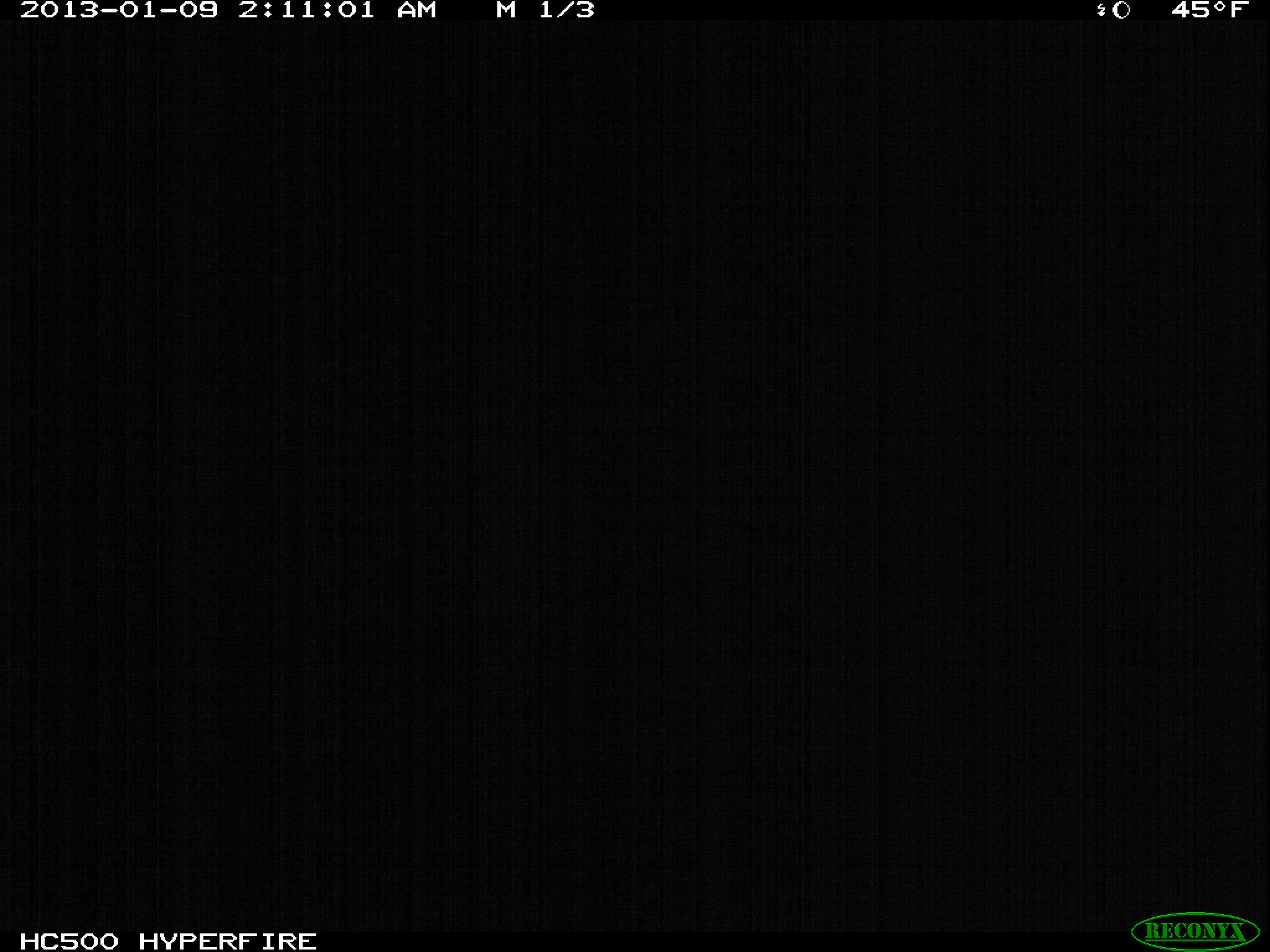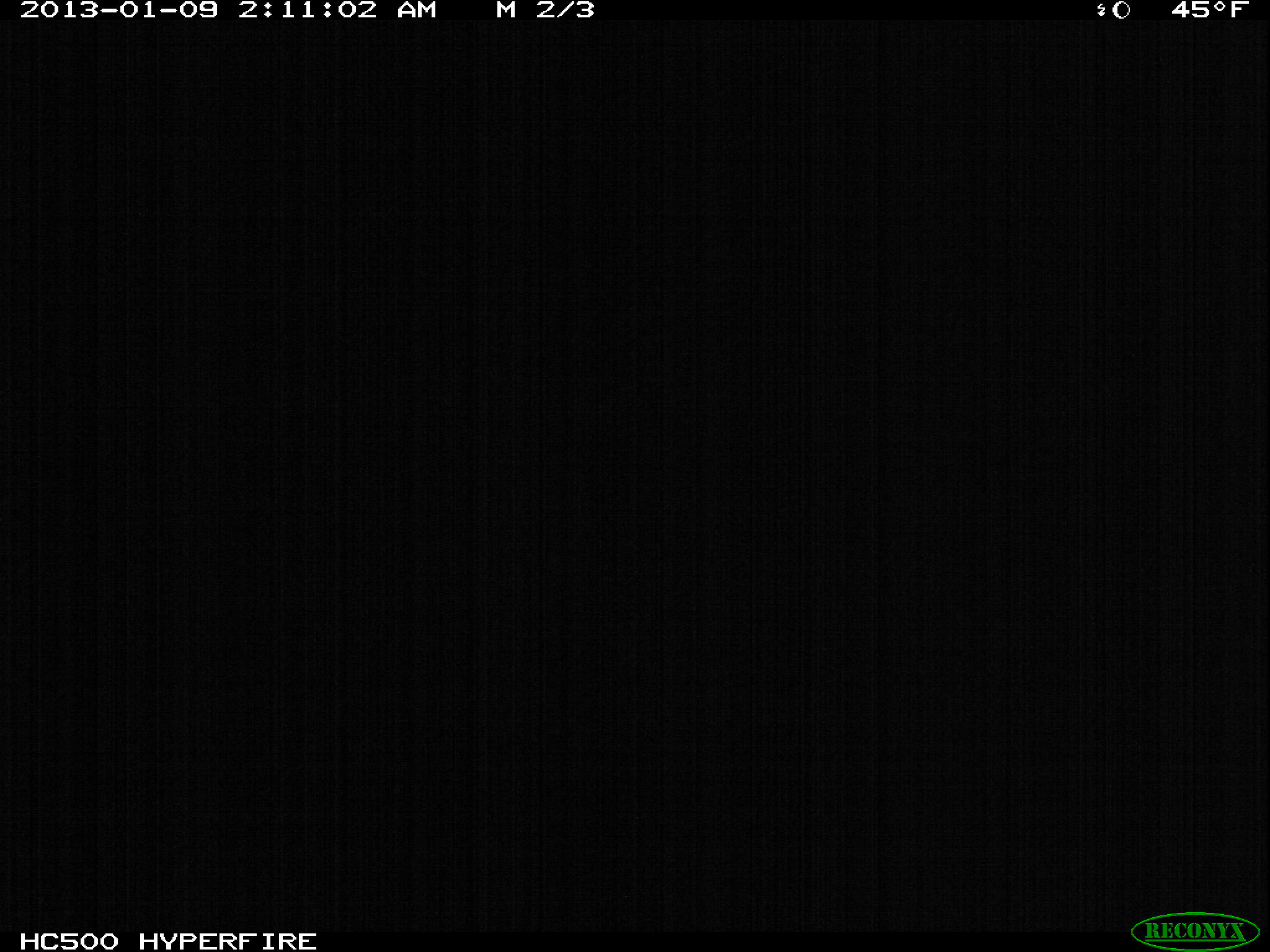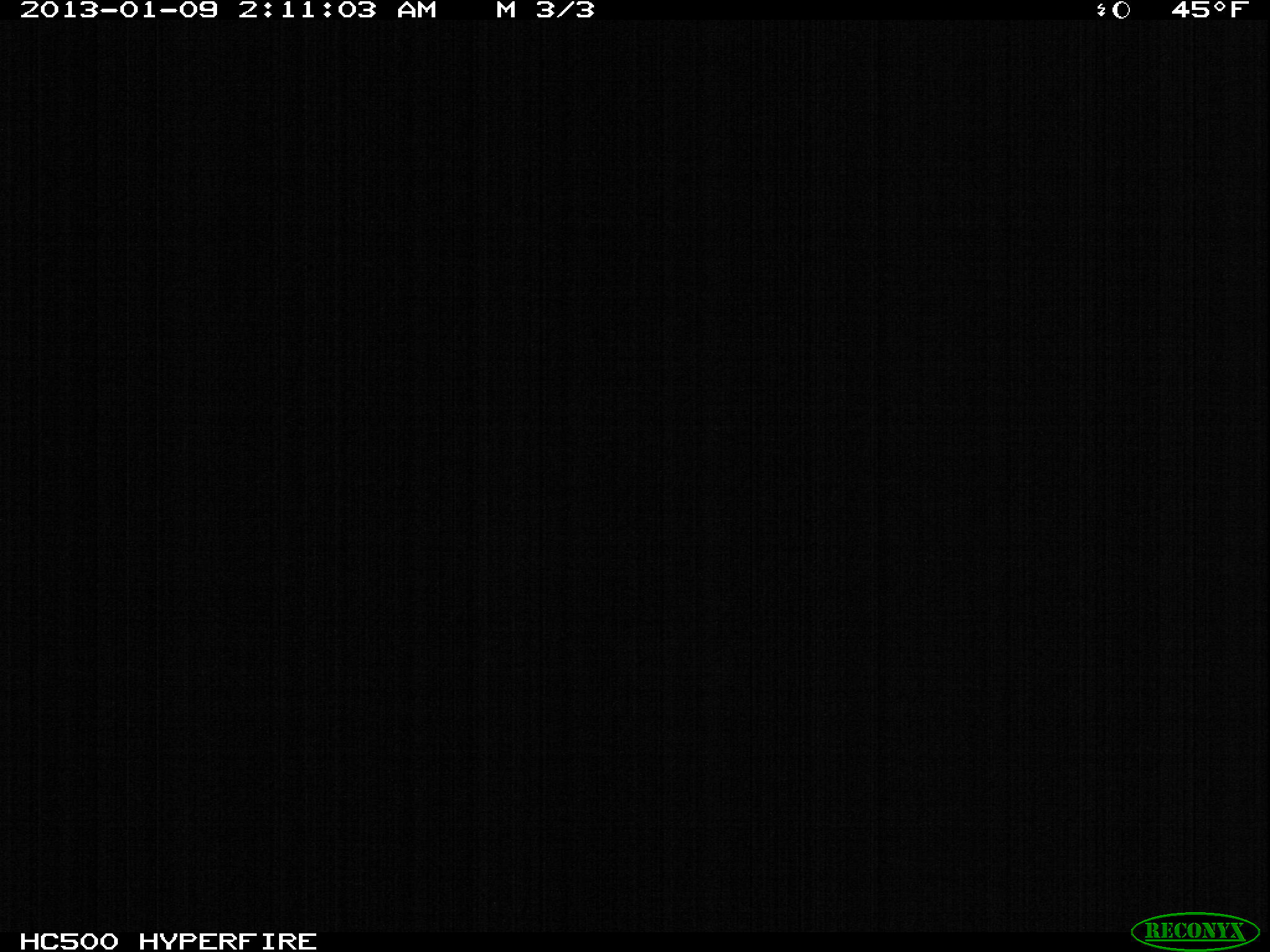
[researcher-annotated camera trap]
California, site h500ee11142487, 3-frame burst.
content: no animal present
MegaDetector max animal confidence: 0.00